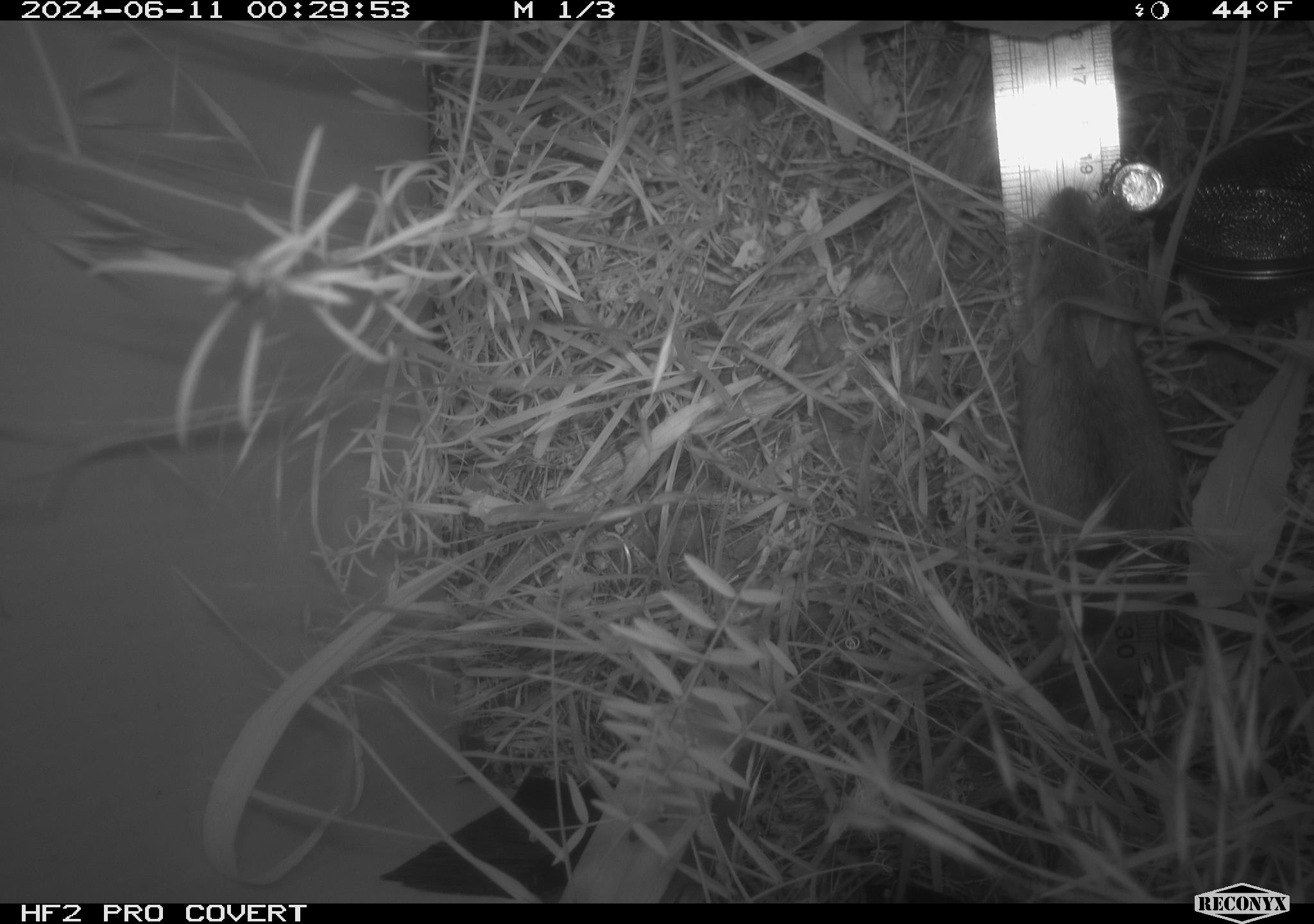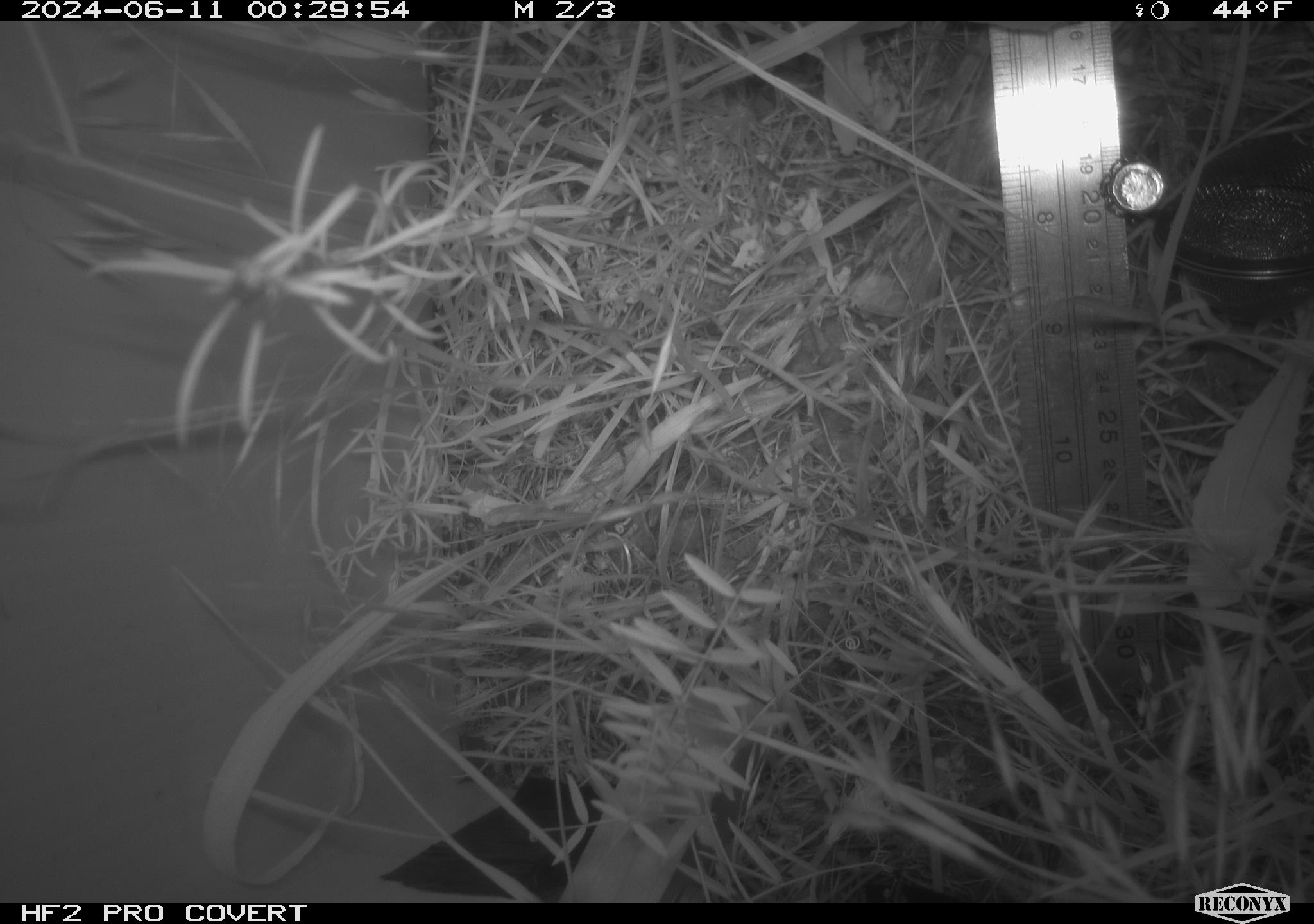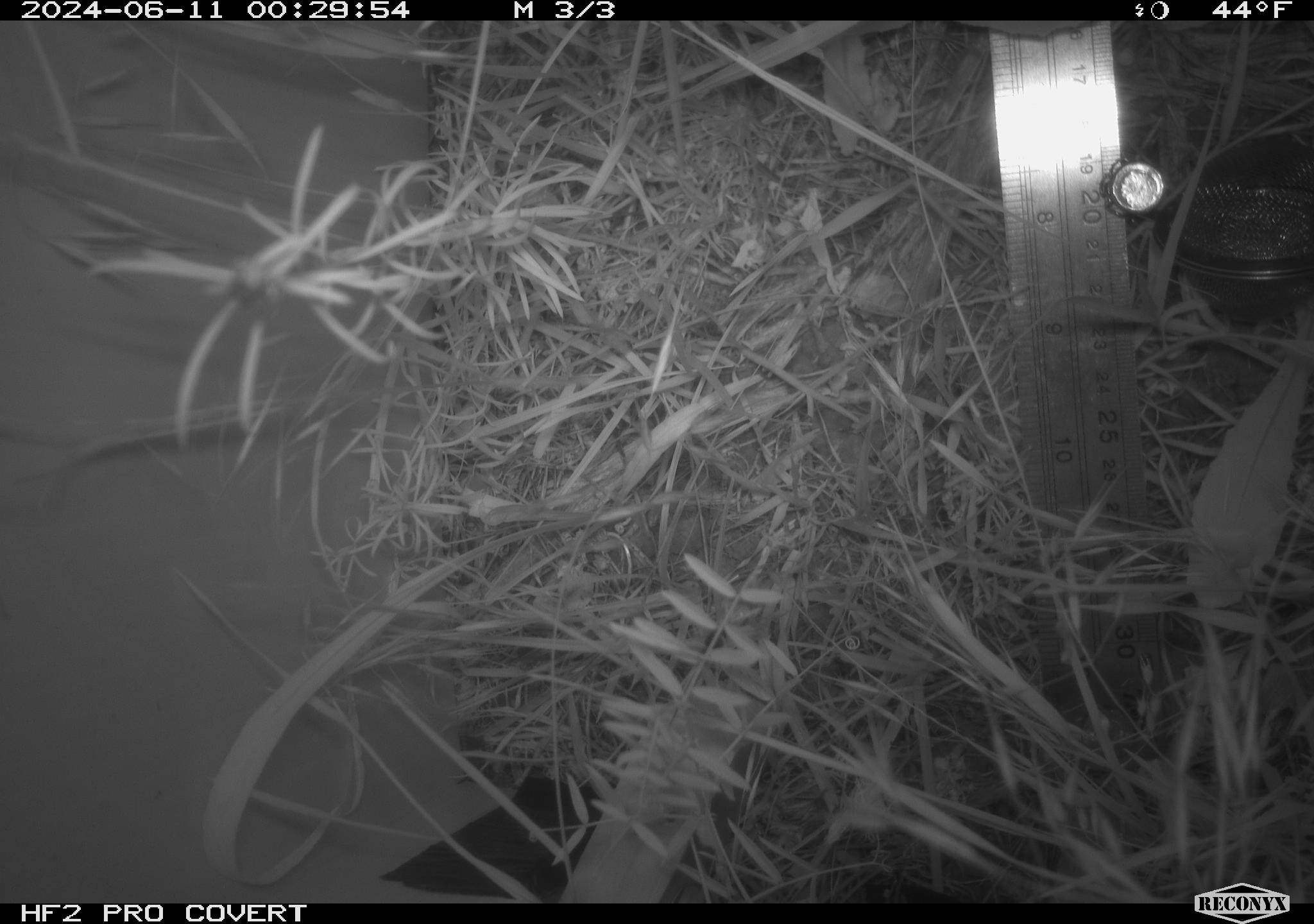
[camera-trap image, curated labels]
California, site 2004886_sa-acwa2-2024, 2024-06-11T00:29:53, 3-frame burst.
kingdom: Animalia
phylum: Chordata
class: Mammalia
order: Rodentia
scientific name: Rodentia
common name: mouse species